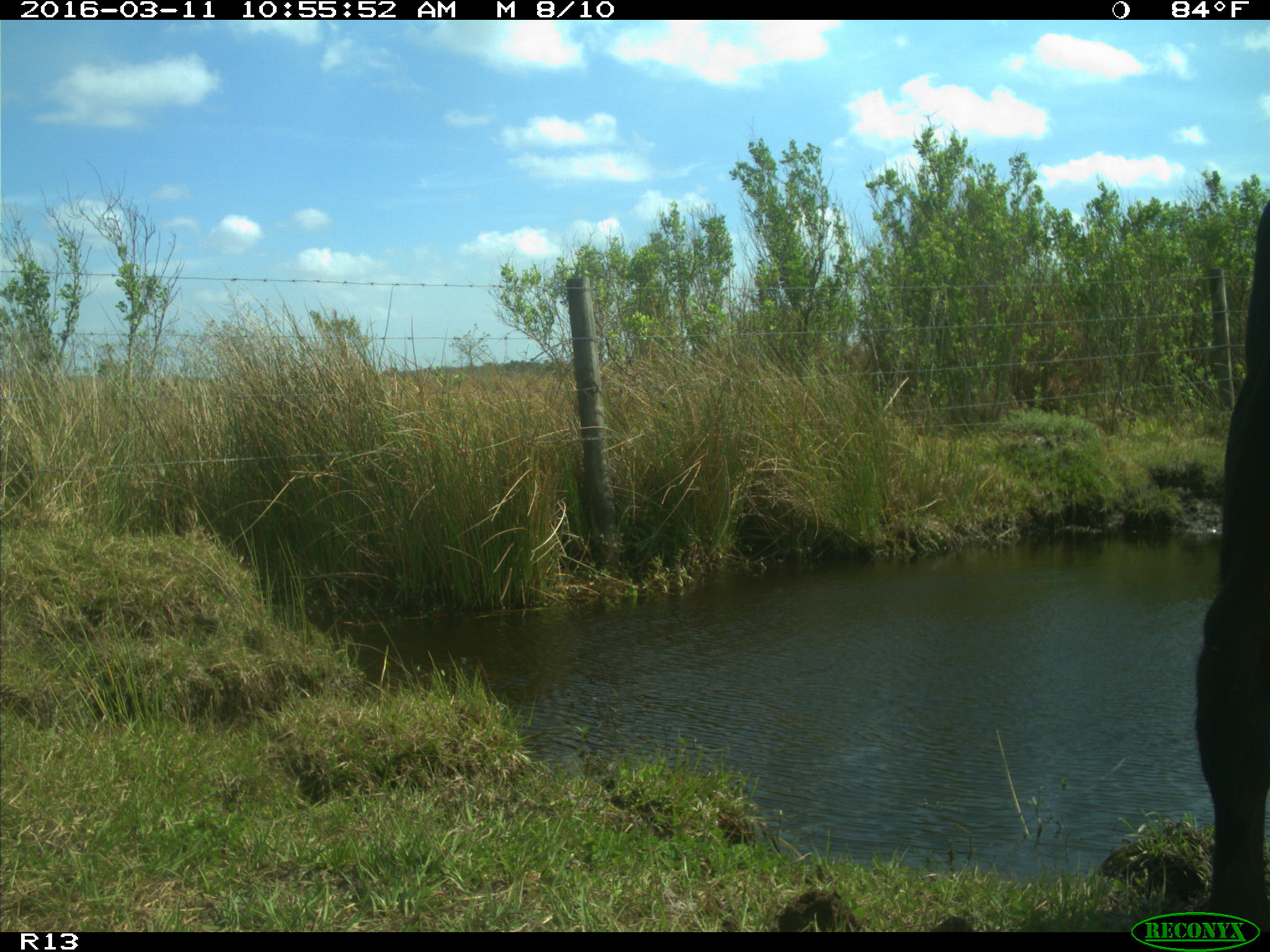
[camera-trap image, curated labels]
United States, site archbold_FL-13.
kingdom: Animalia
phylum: Chordata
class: Mammalia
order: Artiodactyla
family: Bovidae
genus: Bos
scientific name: Bos taurus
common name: domestic cow